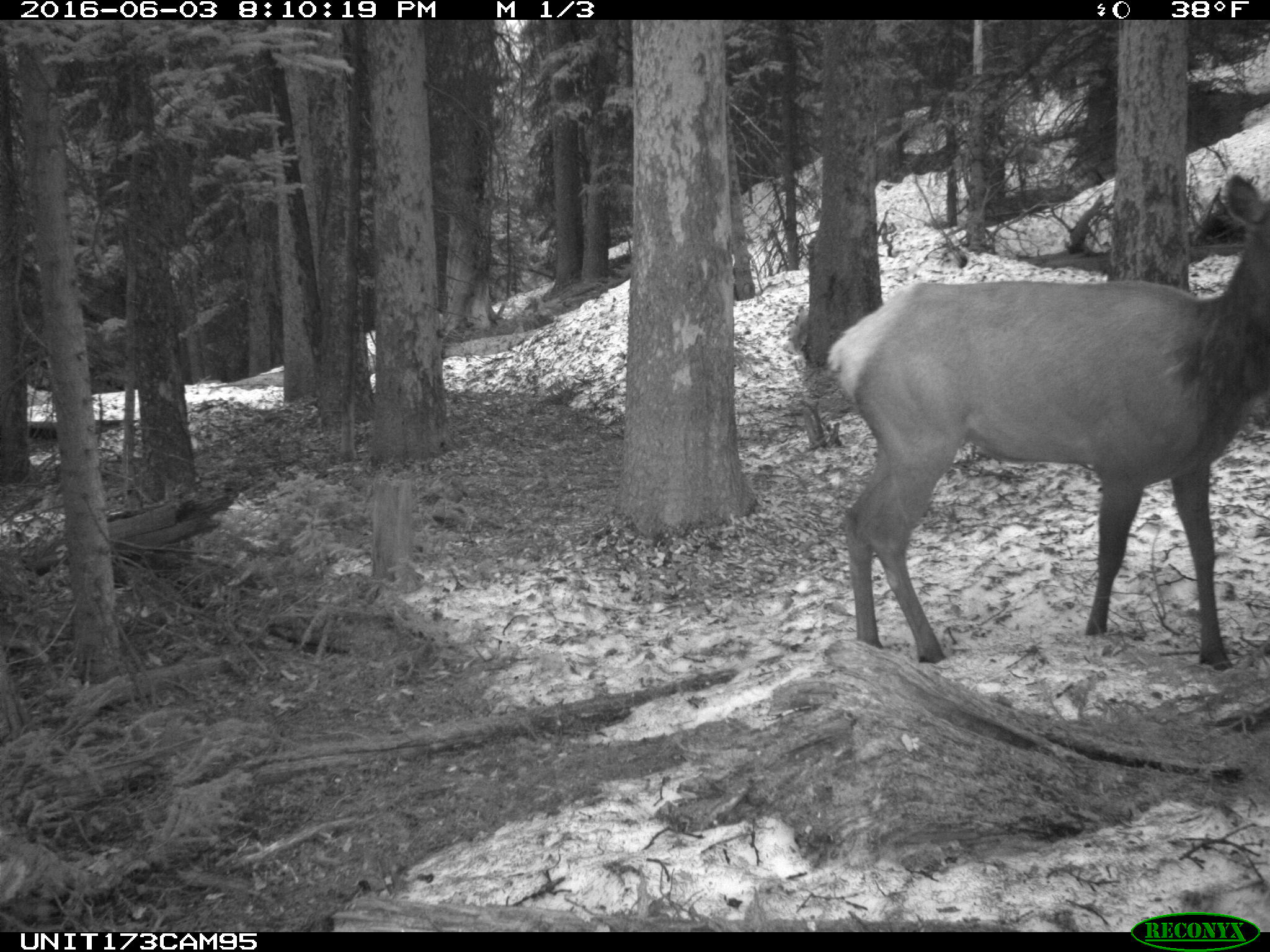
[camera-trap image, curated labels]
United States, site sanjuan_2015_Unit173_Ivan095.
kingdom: Animalia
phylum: Chordata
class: Mammalia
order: Artiodactyla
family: Cervidae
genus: Cervus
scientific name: Cervus elaphus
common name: red deer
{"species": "Cervus elaphus (red deer)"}